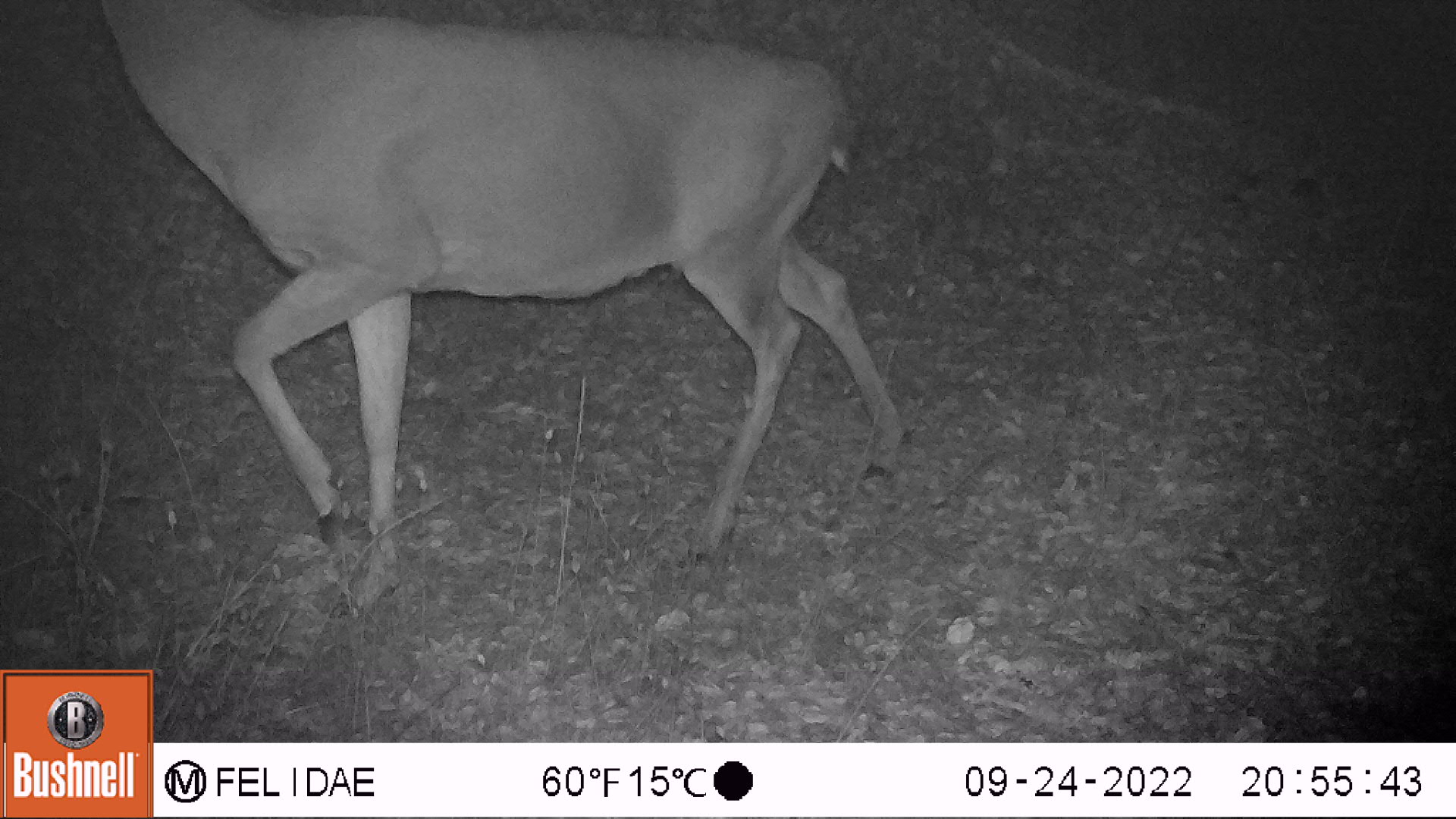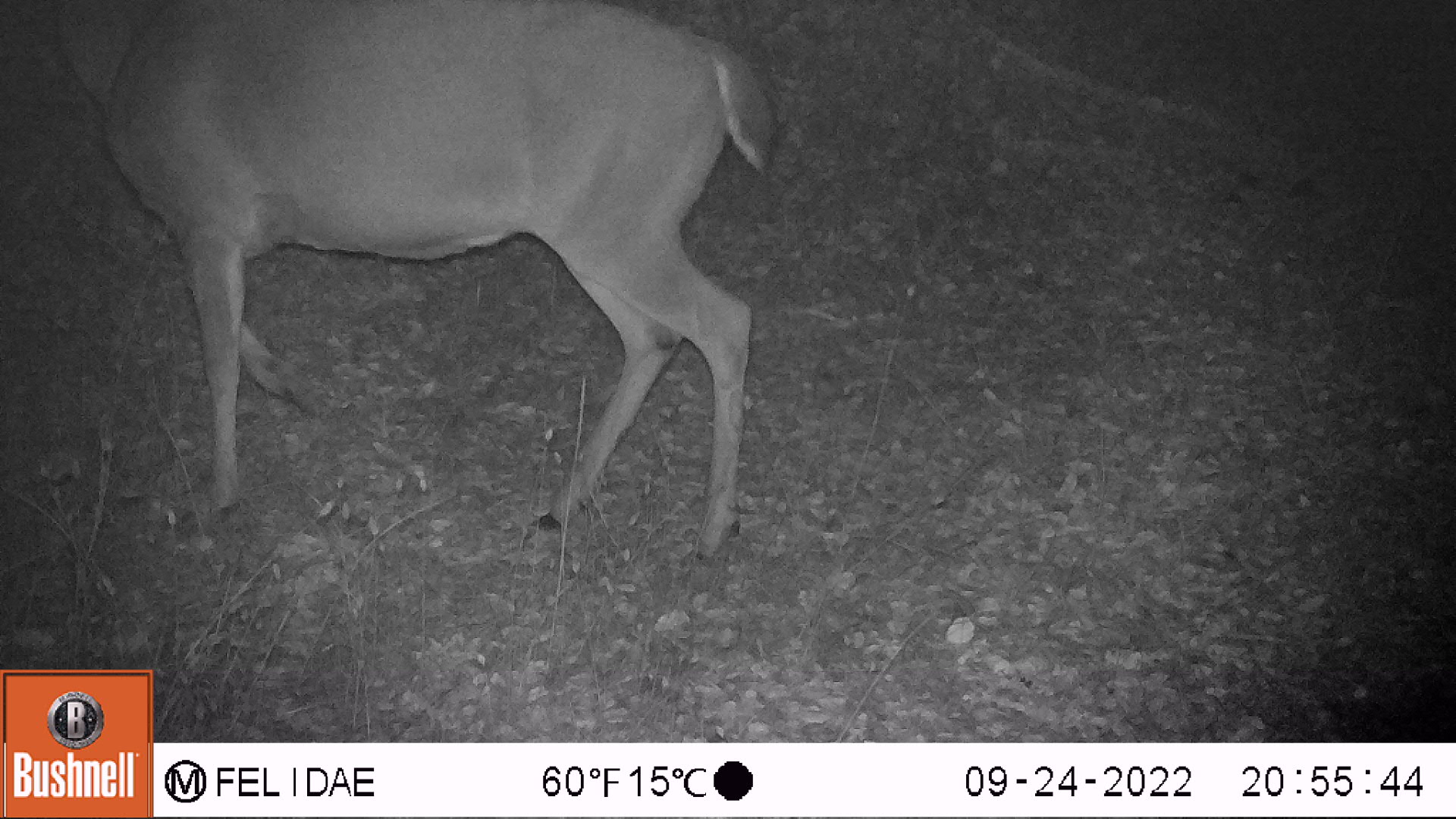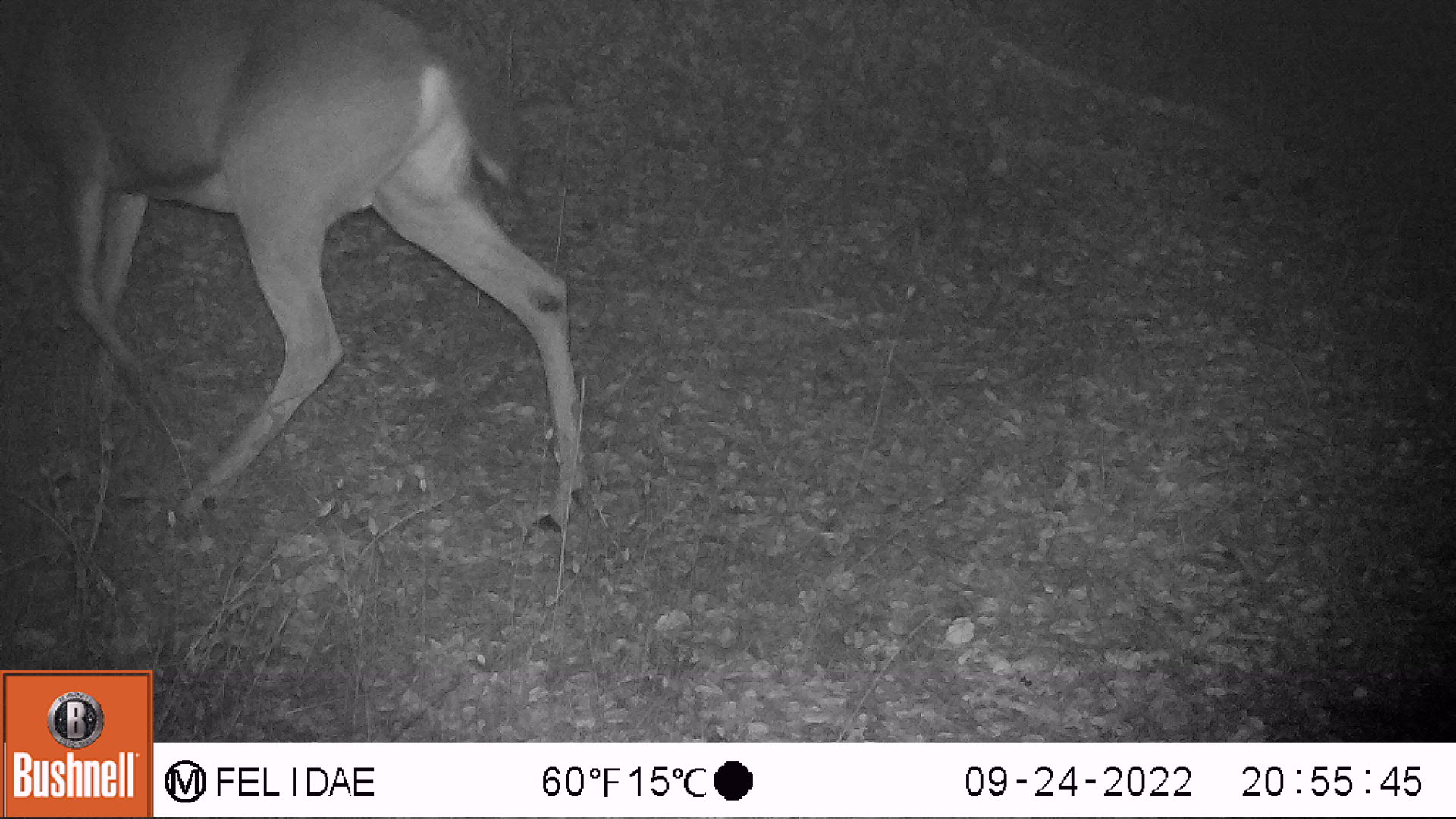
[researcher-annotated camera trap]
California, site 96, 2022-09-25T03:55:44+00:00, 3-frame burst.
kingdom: Animalia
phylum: Chordata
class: Mammalia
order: Artiodactyla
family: Cervidae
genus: Odocoileus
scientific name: Odocoileus hemionus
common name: mule deer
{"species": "mule deer (Odocoileus hemionus)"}